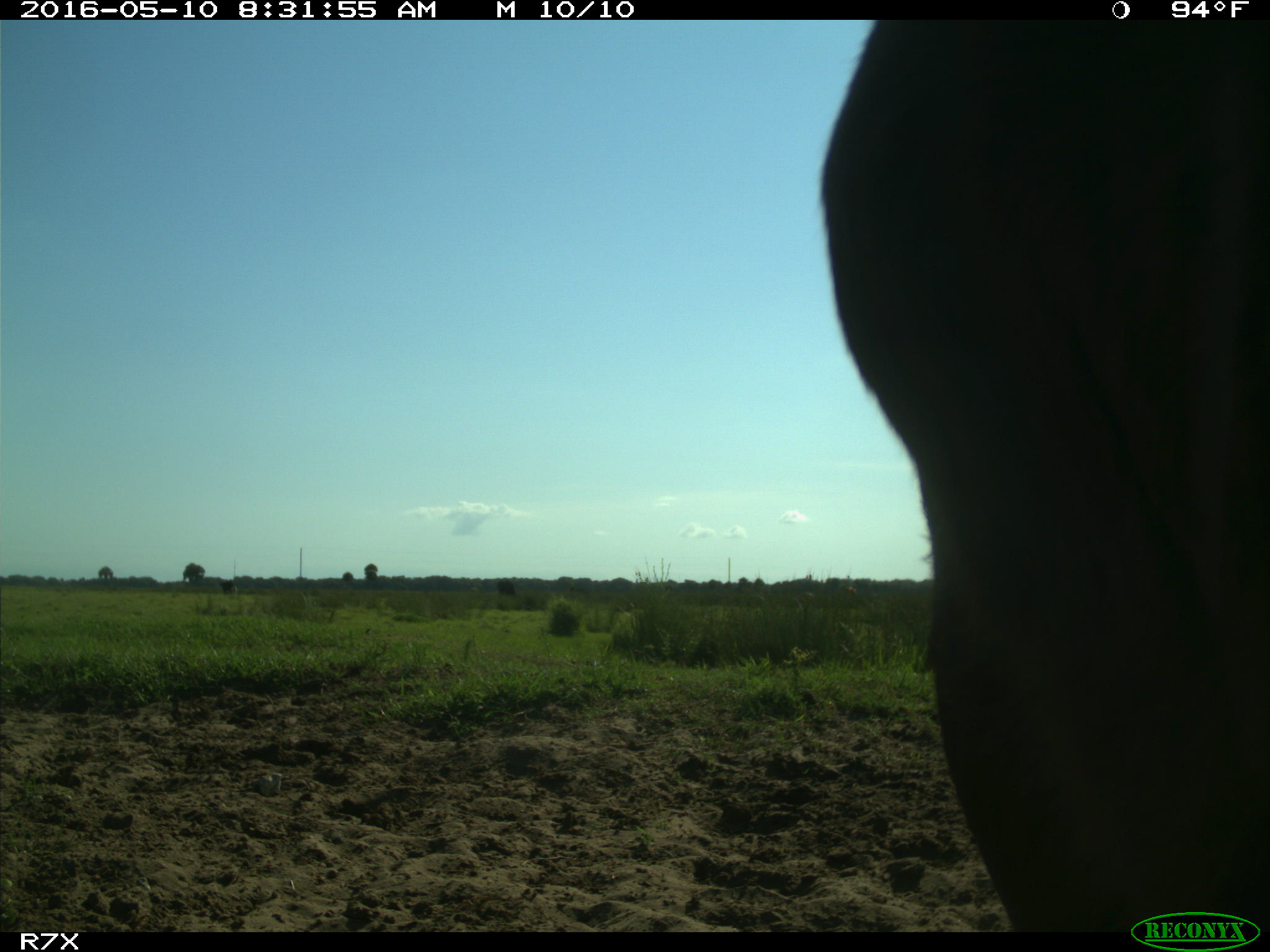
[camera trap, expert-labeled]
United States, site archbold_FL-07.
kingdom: Animalia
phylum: Chordata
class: Mammalia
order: Artiodactyla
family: Bovidae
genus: Bos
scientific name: Bos taurus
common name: domestic cow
Bos taurus (domestic cow).